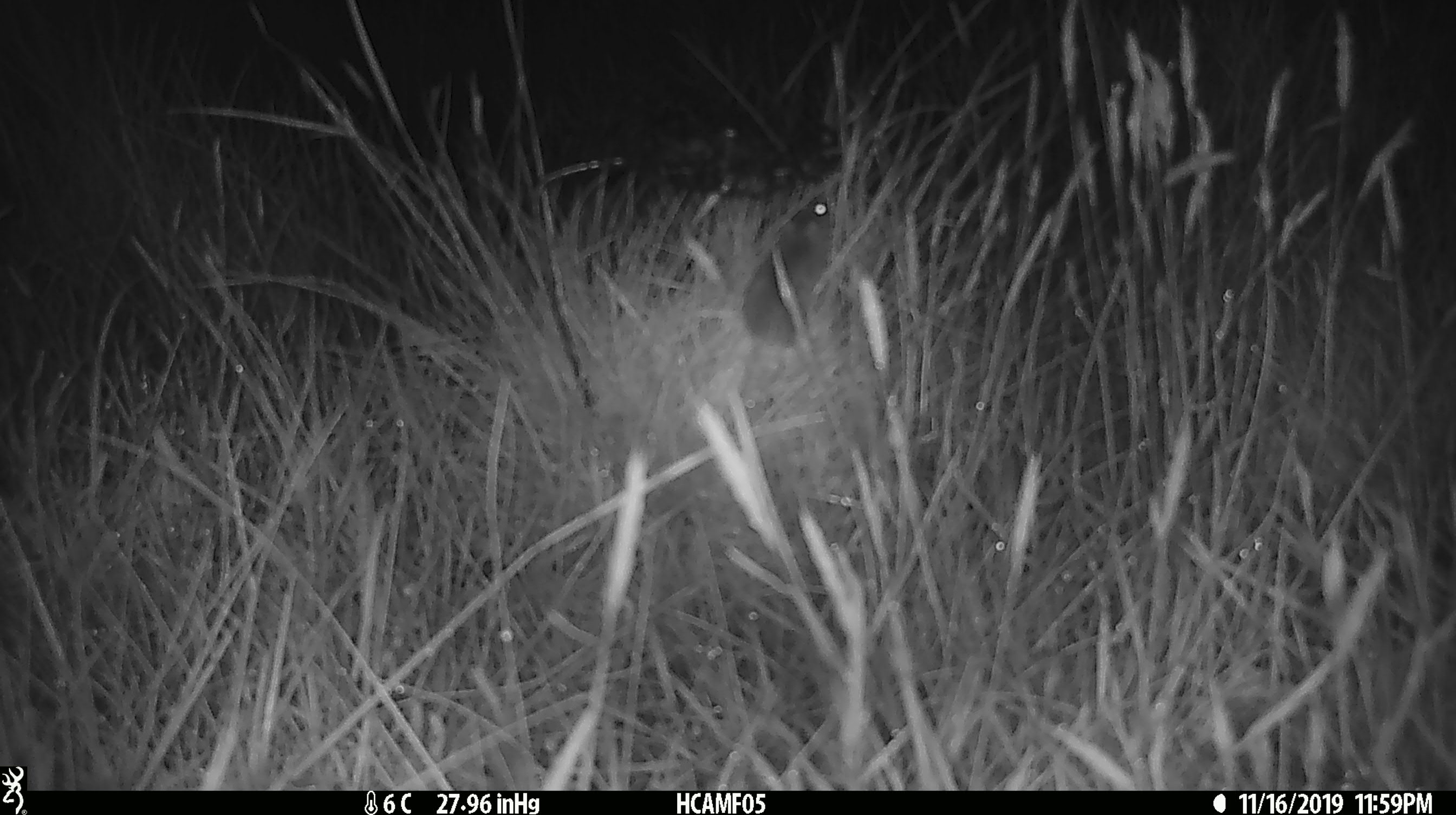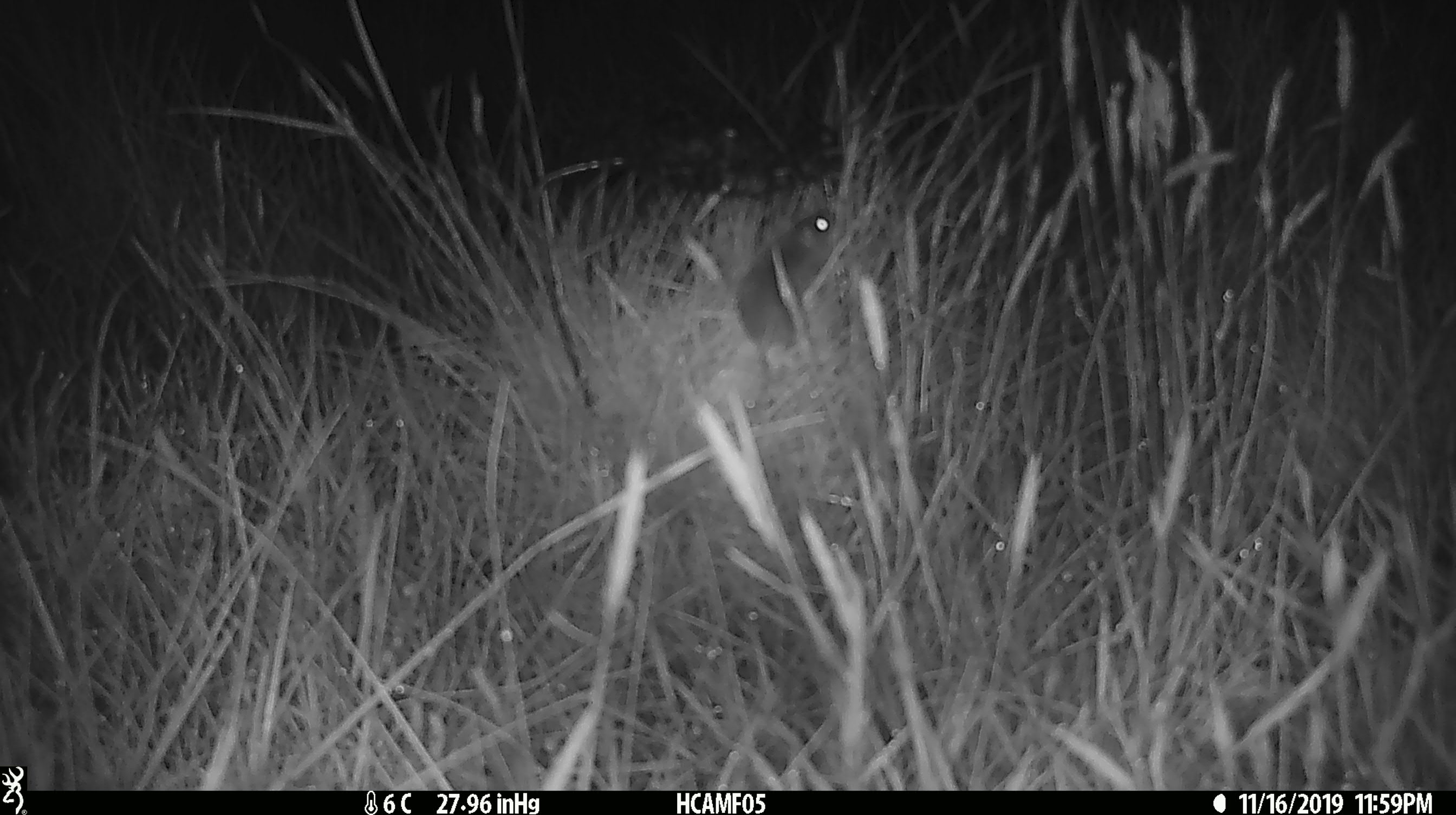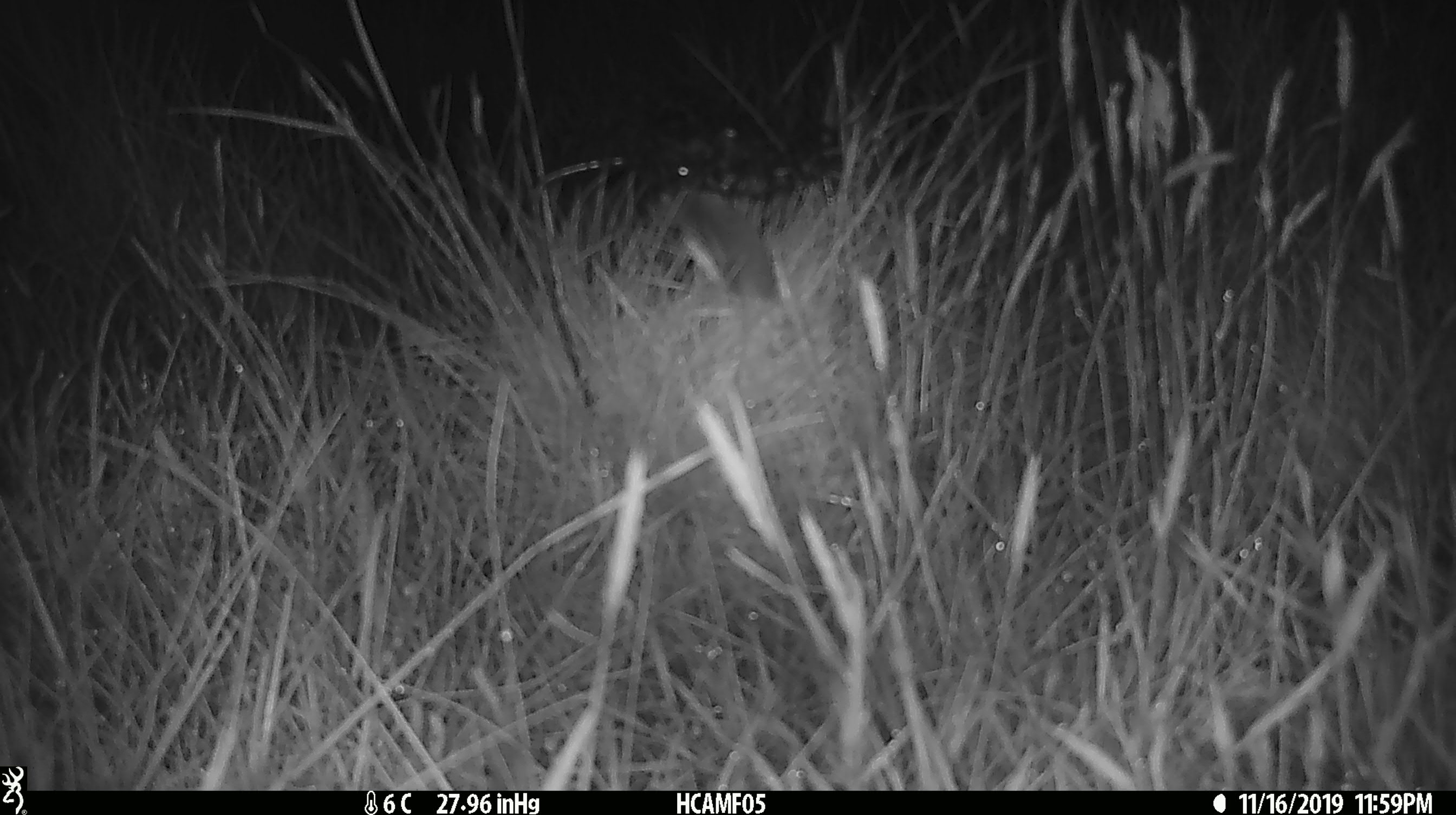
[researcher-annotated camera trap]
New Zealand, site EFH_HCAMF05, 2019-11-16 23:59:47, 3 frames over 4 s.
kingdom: Animalia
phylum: Chordata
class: Mammalia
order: Rodentia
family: Muridae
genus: Mus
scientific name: Mus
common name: mouse